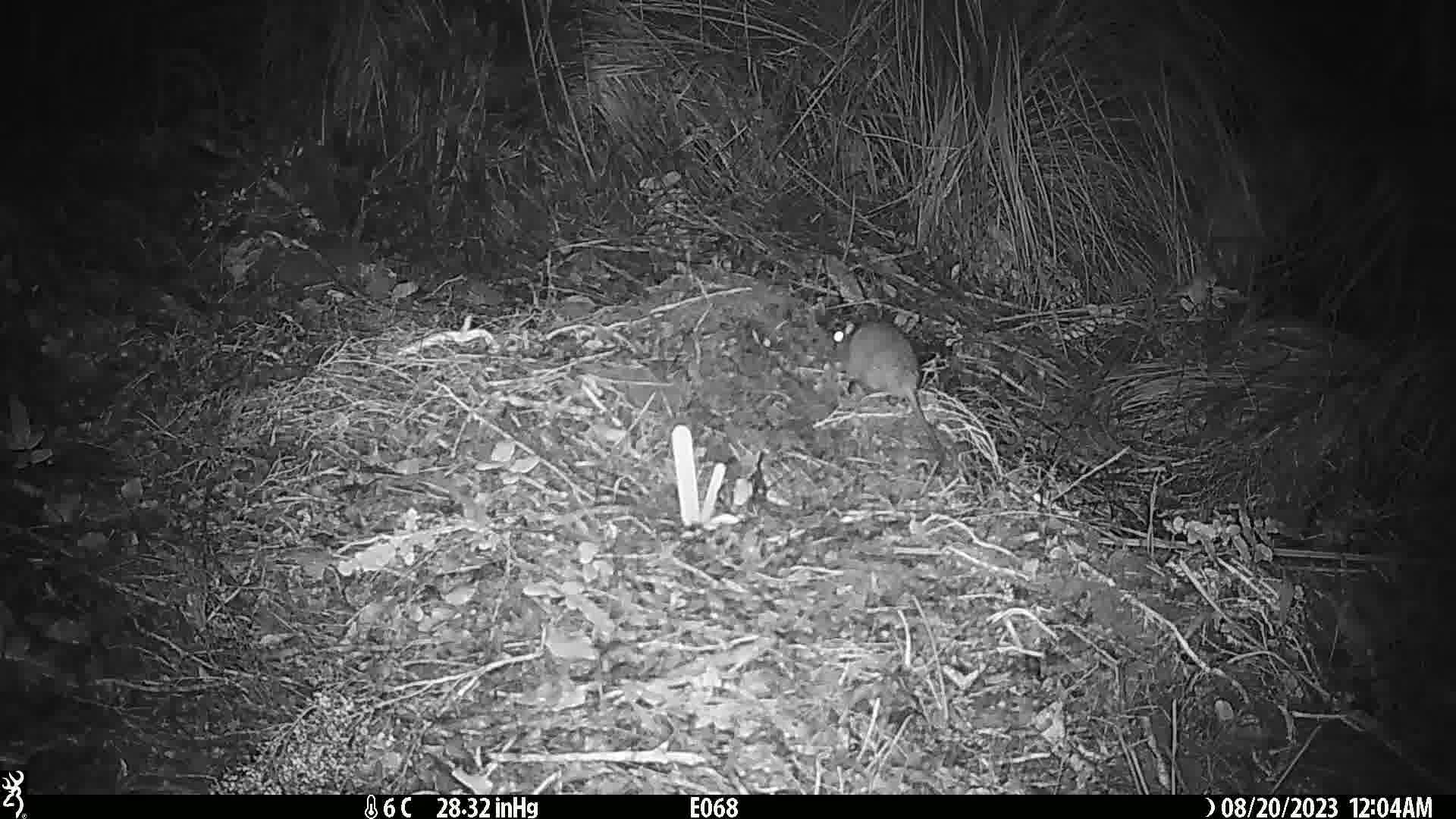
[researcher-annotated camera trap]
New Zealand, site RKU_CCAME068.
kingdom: Animalia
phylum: Chordata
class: Mammalia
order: Rodentia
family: Muridae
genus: Rattus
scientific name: Rattus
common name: rat